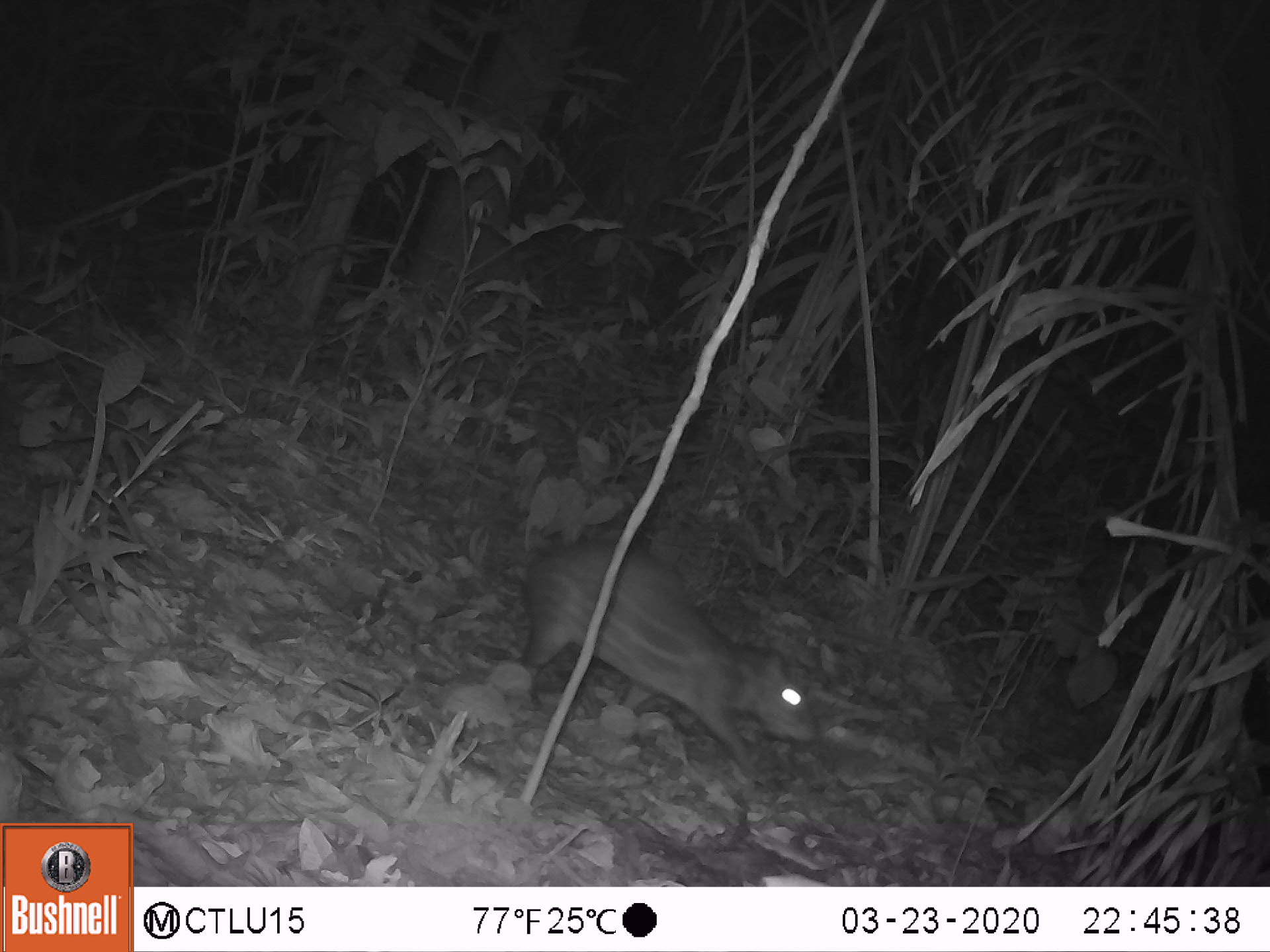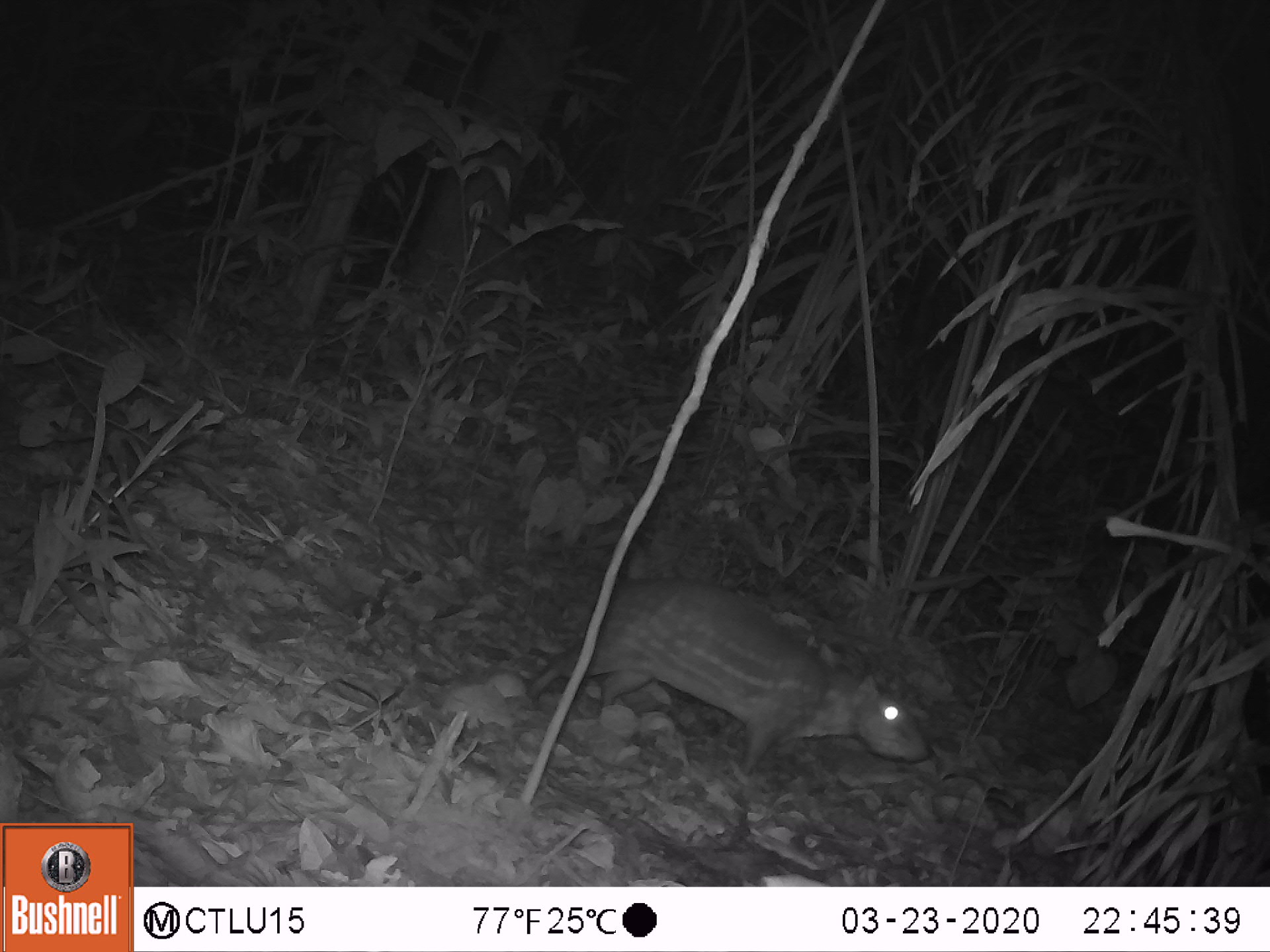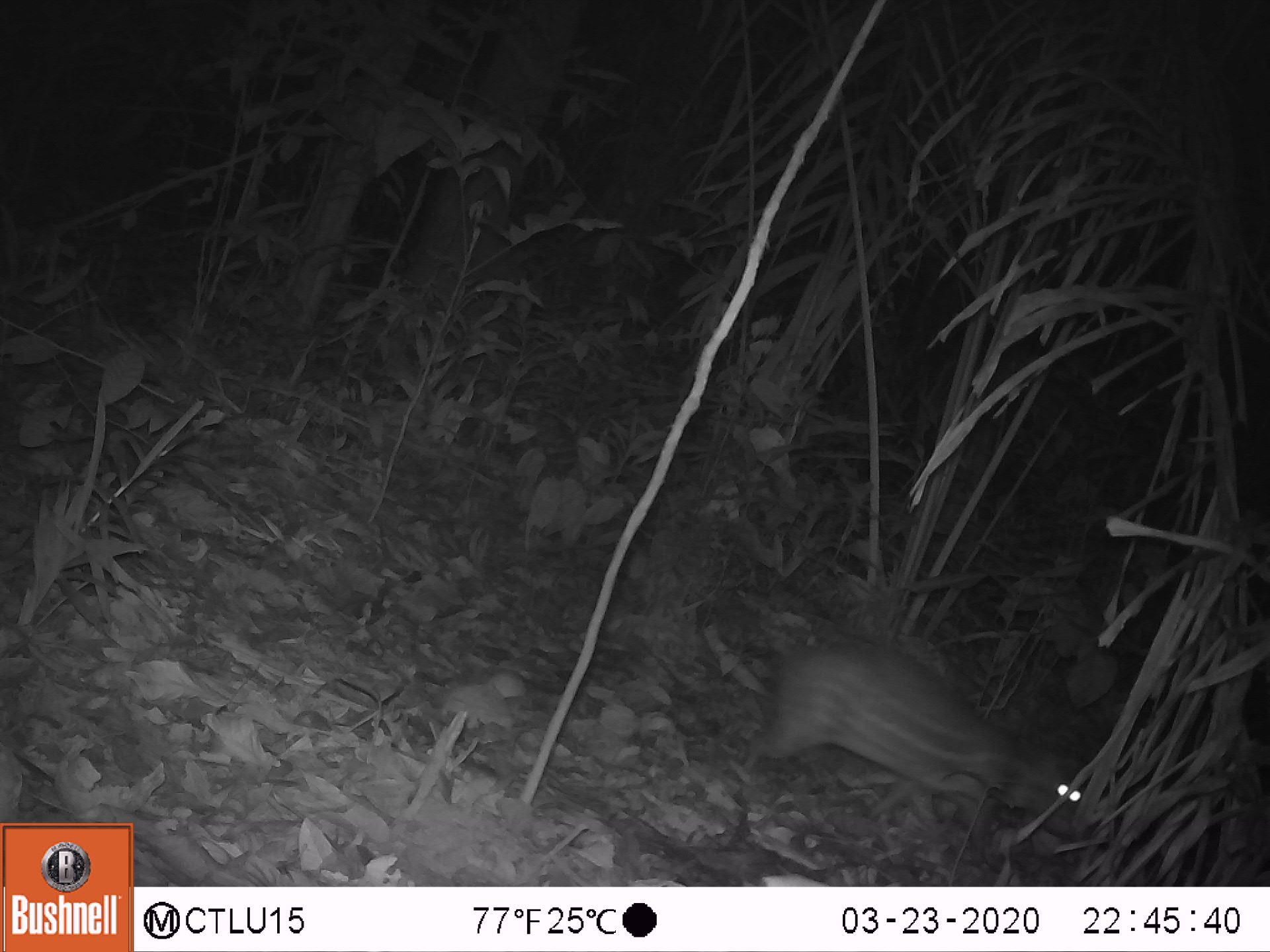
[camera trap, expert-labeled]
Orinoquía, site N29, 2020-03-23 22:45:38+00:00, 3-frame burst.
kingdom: Animalia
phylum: Chordata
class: Mammalia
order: Rodentia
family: Cuniculidae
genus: Cuniculus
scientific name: Cuniculus paca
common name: spotted paca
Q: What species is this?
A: Spotted paca (Cuniculus paca).